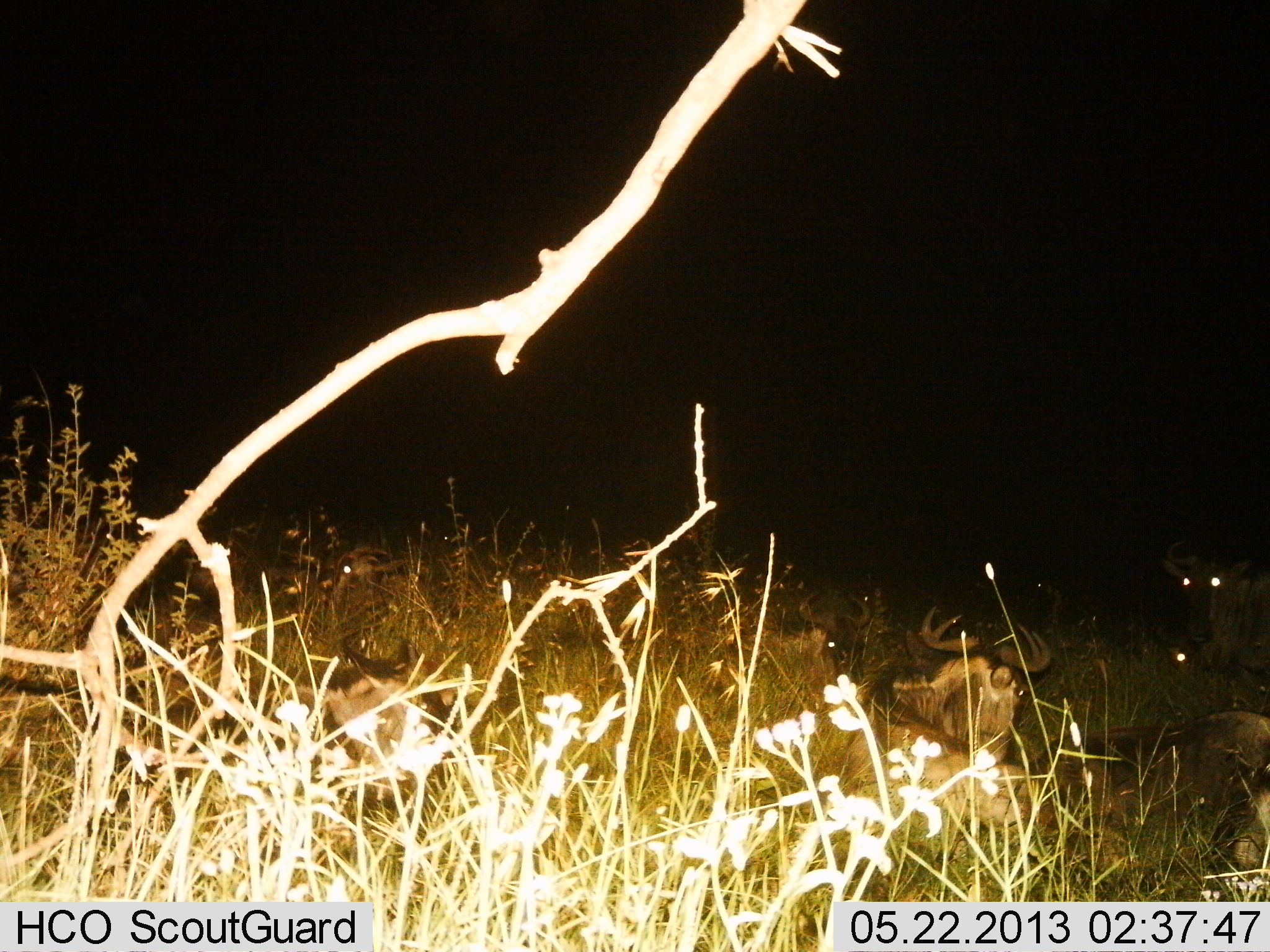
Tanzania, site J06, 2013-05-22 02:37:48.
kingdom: Animalia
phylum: Chordata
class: Mammalia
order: Artiodactyla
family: Bovidae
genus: Connochaetes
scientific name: Connochaetes taurinus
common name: blue wildebeest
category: wildebeest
Wildebeest (blue wildebeest) (Connochaetes taurinus), count 4. Behavior (volunteer vote fractions): standing 18%, resting 95%, moving 0%, interacting 0%. Young present (vote fraction): 0%. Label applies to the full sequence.